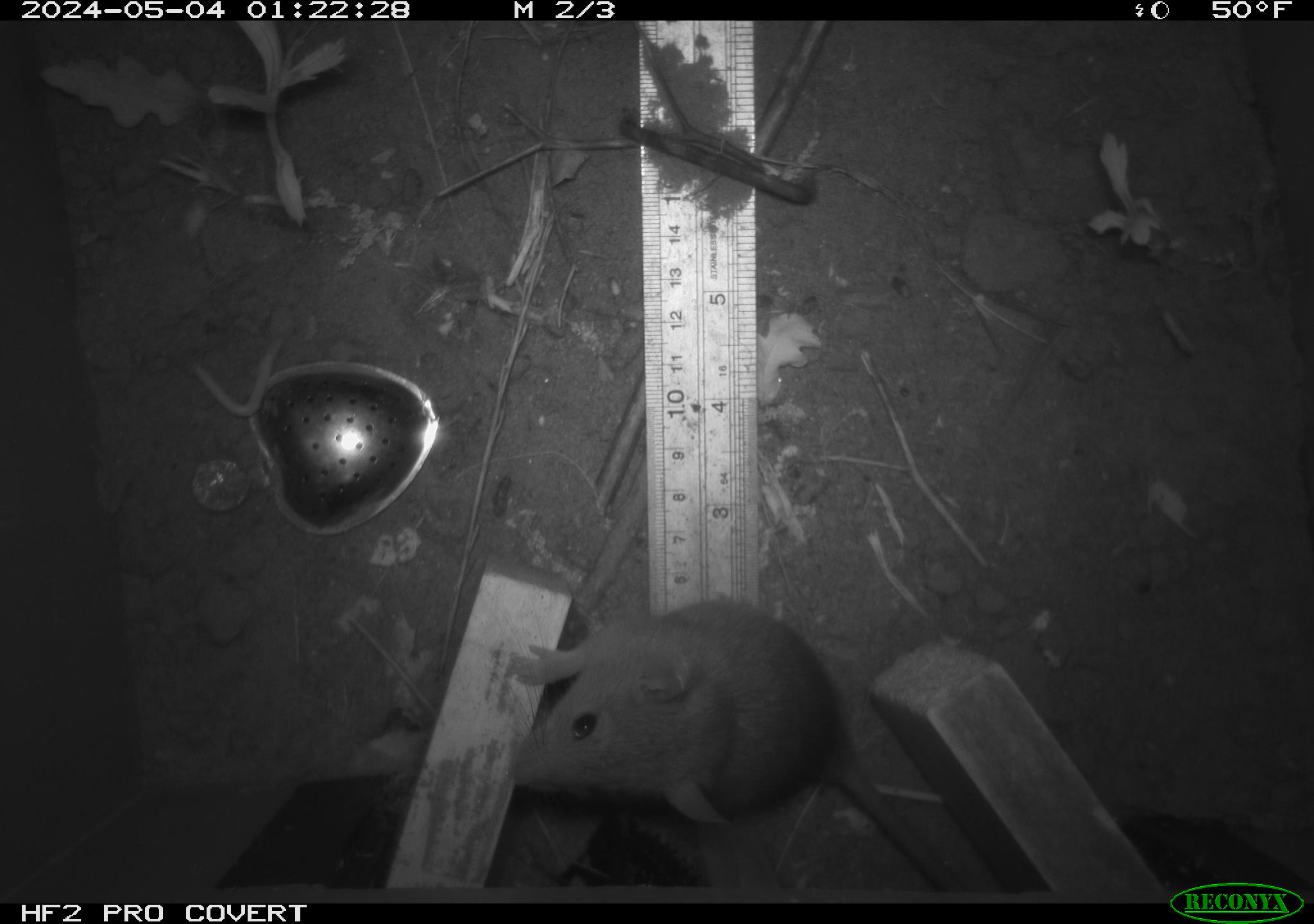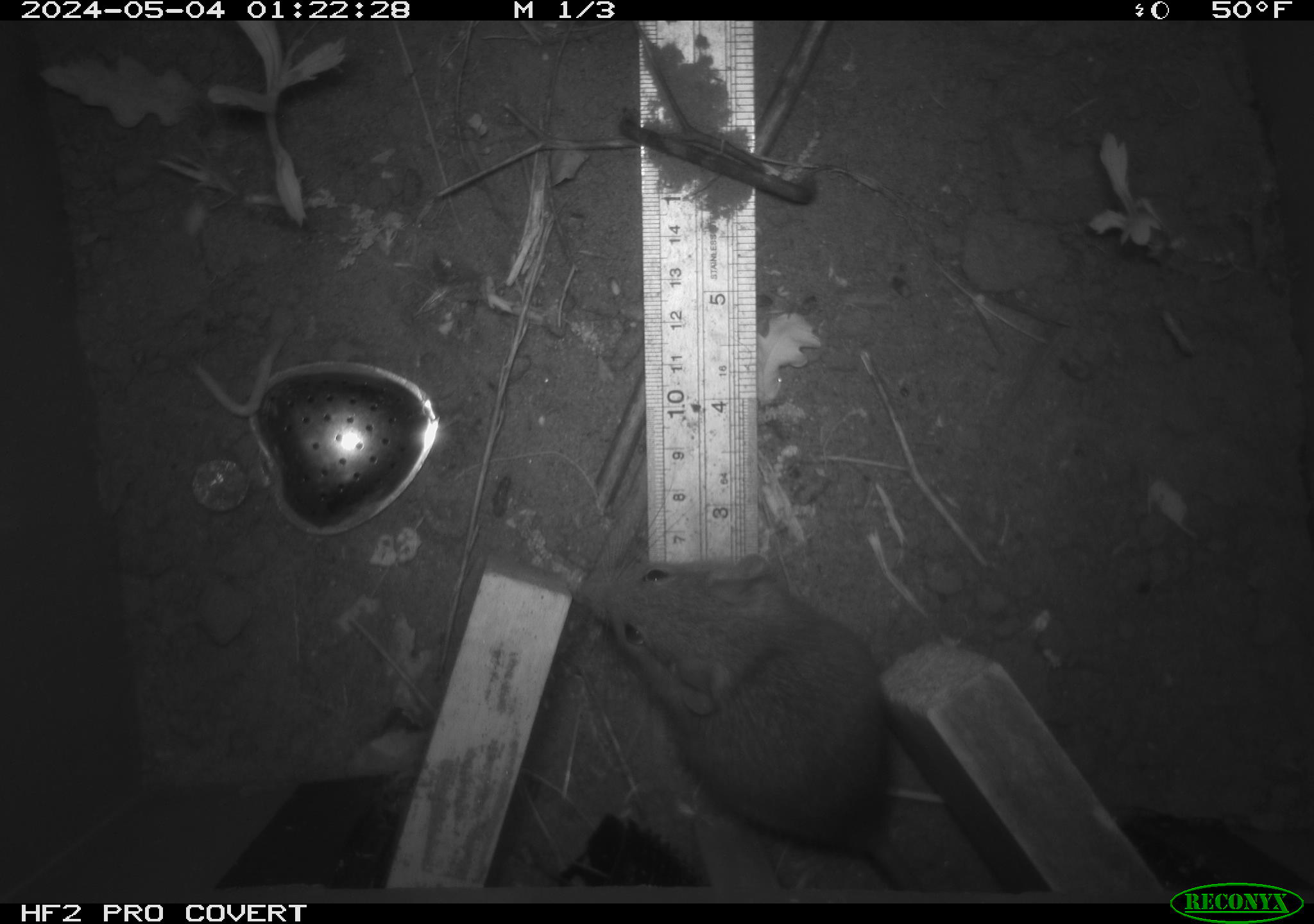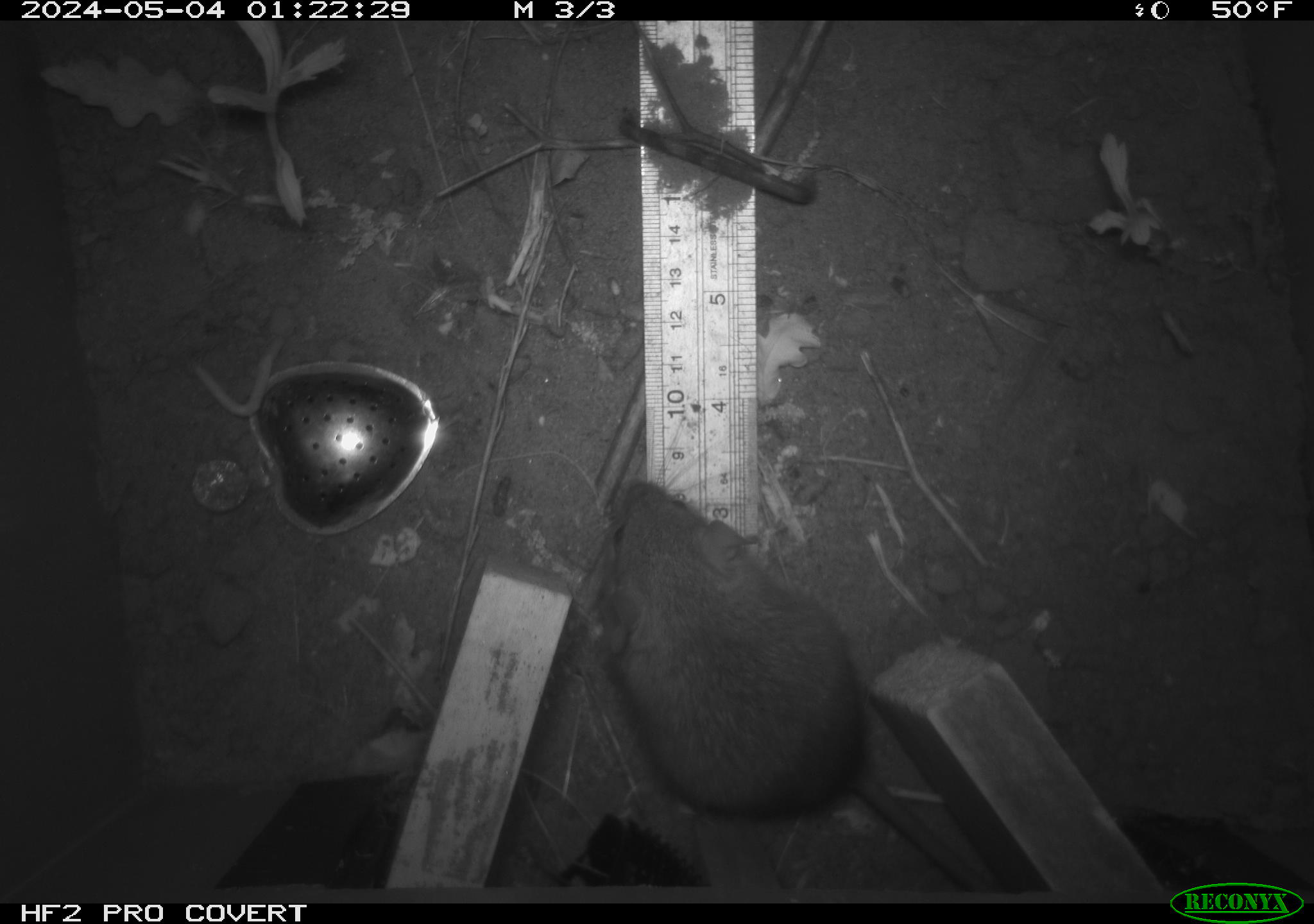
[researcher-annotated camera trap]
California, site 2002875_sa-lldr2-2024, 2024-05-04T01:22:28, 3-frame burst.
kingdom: Animalia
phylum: Chordata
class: Mammalia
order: Rodentia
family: Muridae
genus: Rattus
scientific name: Rattus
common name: rat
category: rattus species